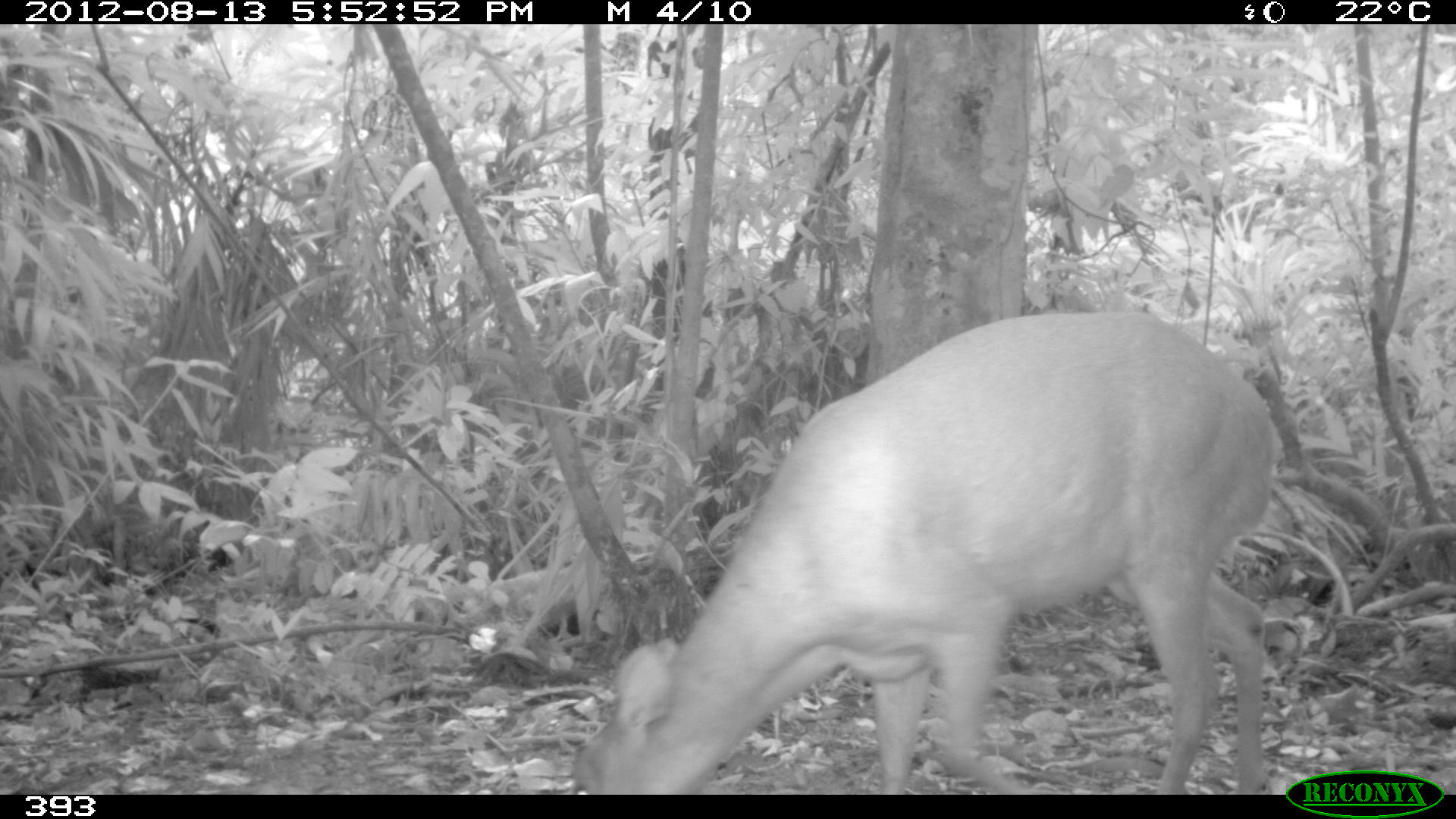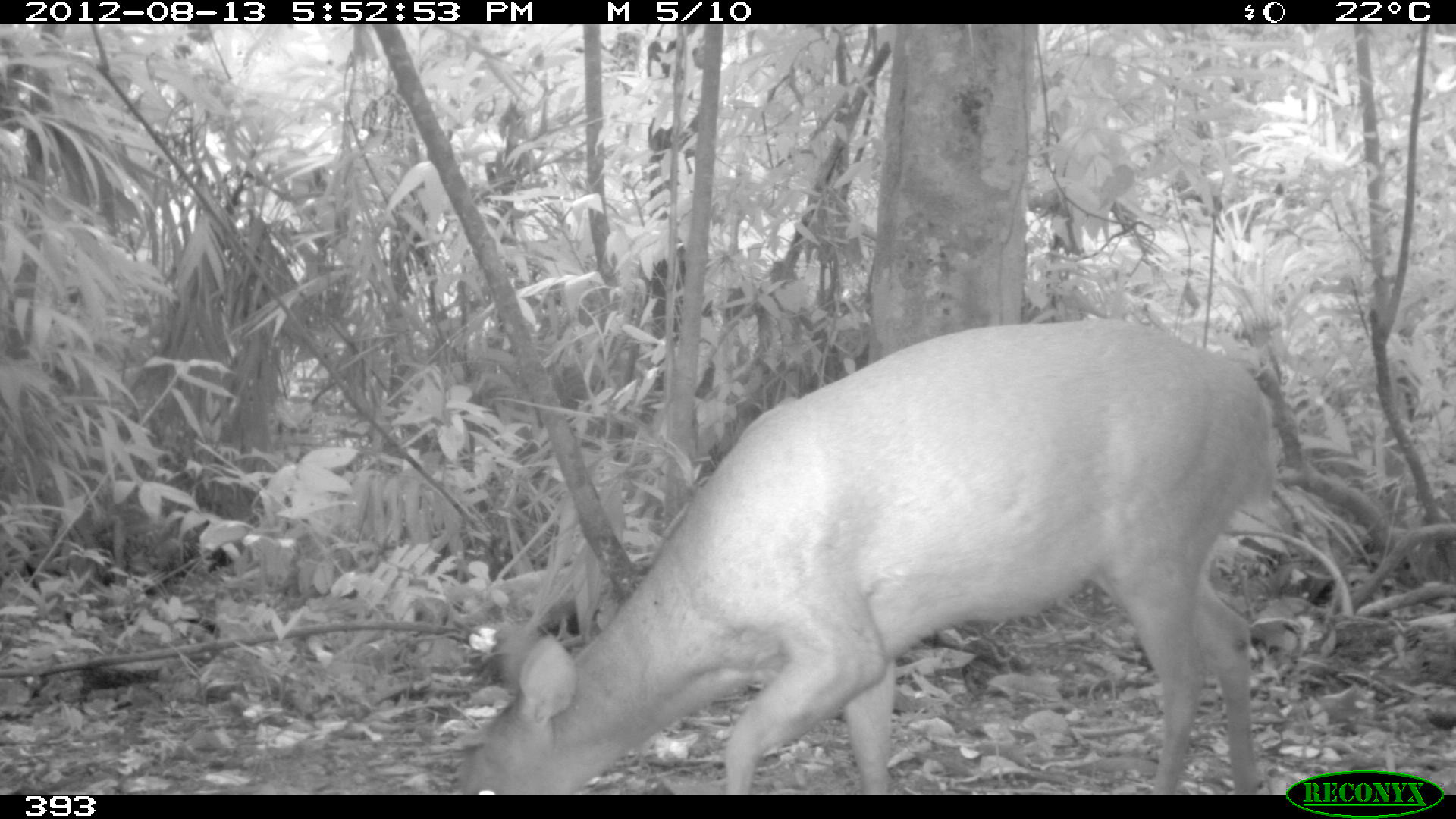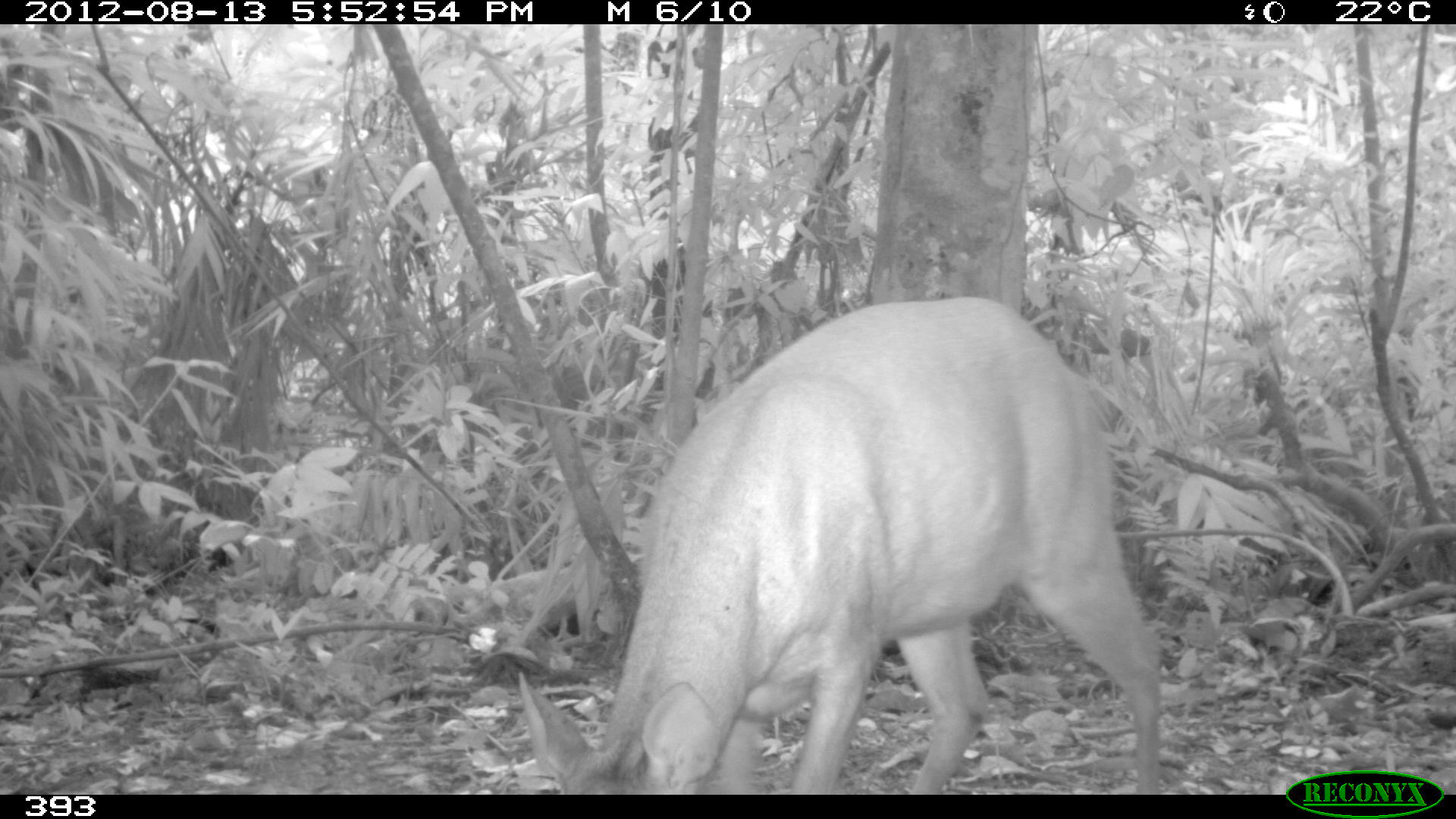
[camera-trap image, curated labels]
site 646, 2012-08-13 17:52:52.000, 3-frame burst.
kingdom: Animalia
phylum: Chordata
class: Mammalia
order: Artiodactyla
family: Cervidae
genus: Mazama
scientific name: Mazama americana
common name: red brocket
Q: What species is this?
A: Mazama americana (red brocket).